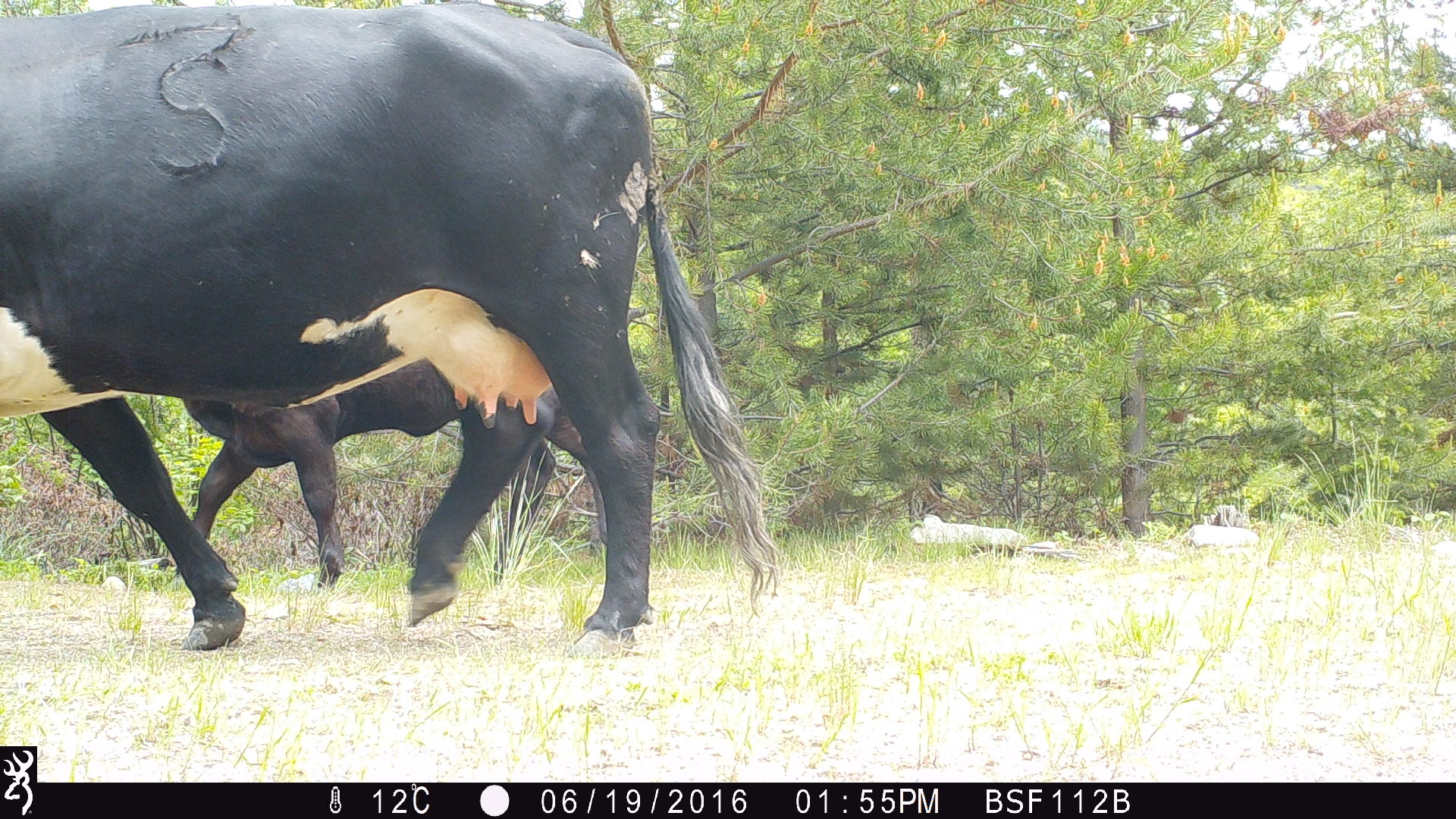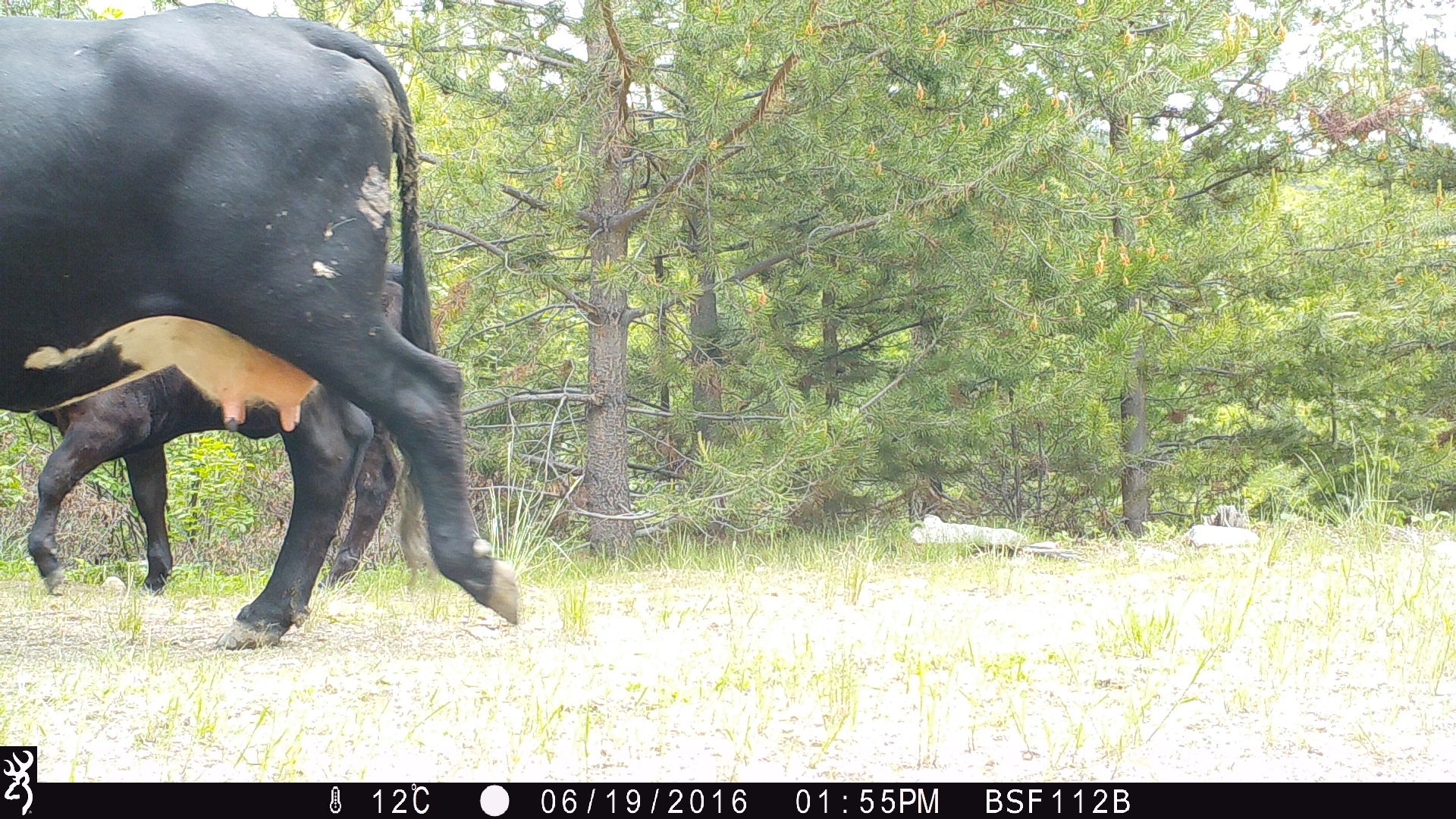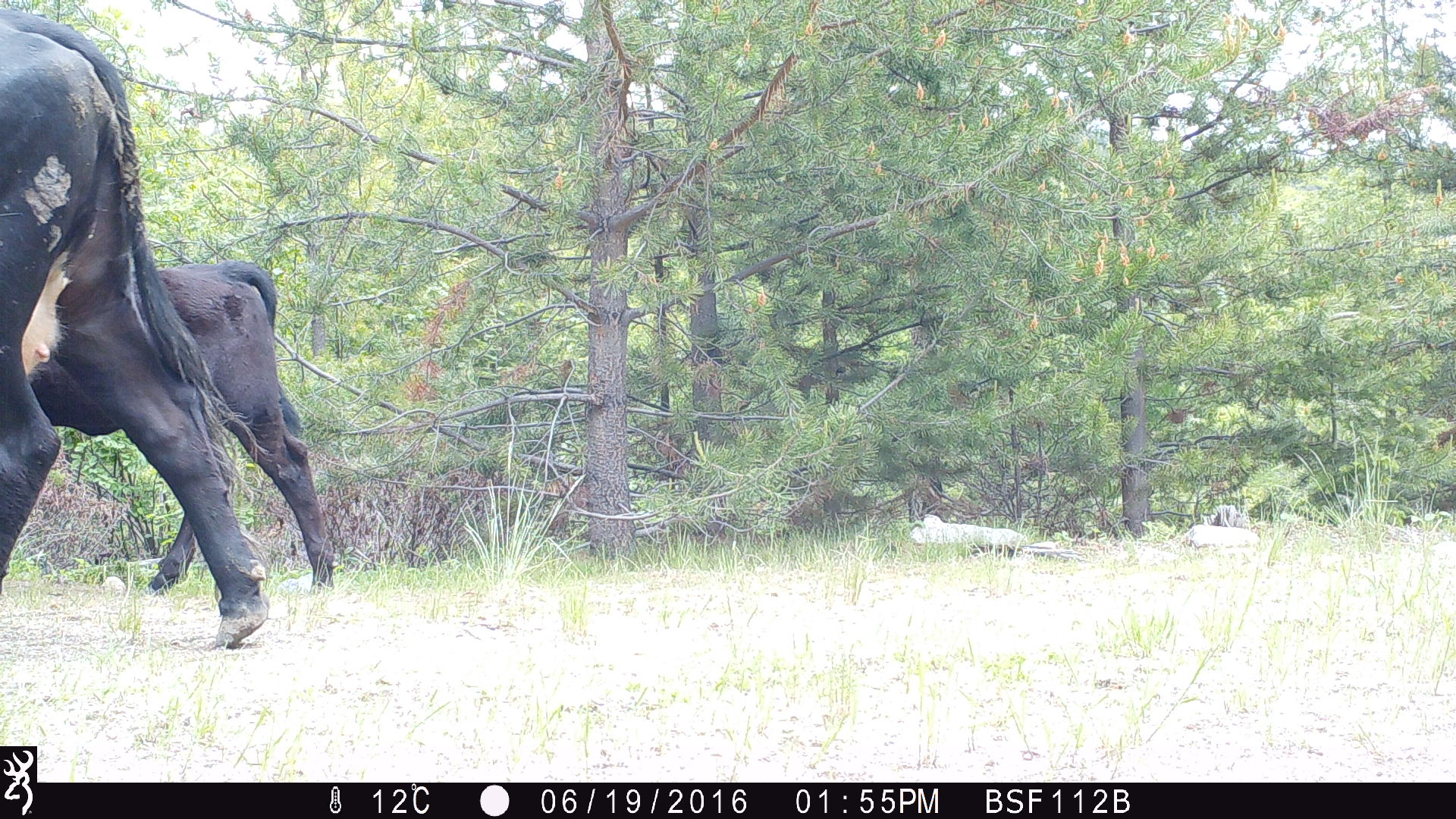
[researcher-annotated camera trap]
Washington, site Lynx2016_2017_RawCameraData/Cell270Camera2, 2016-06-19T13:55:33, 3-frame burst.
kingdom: Animalia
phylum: Chordata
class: Mammalia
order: Artiodactyla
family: Bovidae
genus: Bos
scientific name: Bos taurus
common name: domestic cattle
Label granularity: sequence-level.